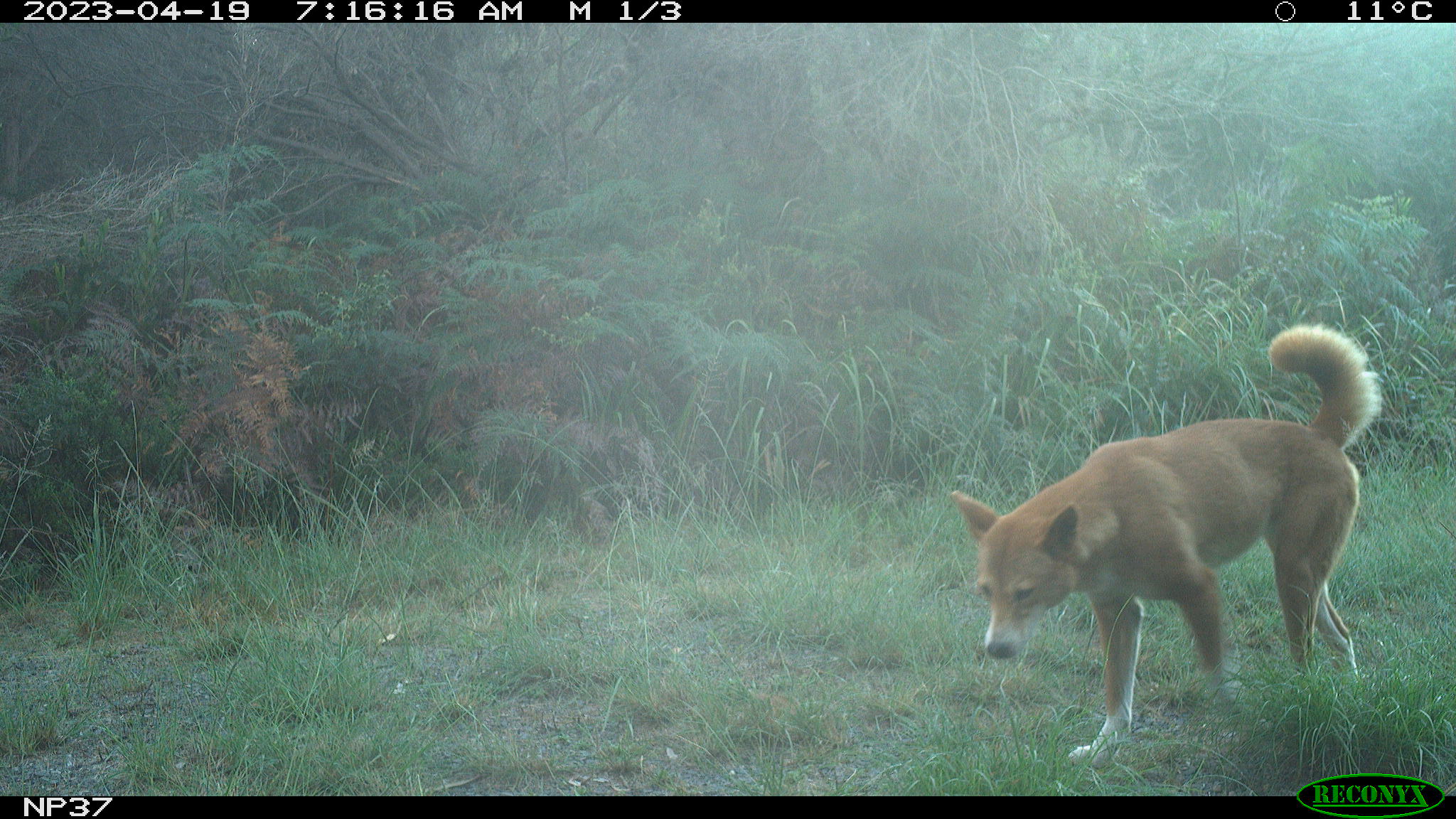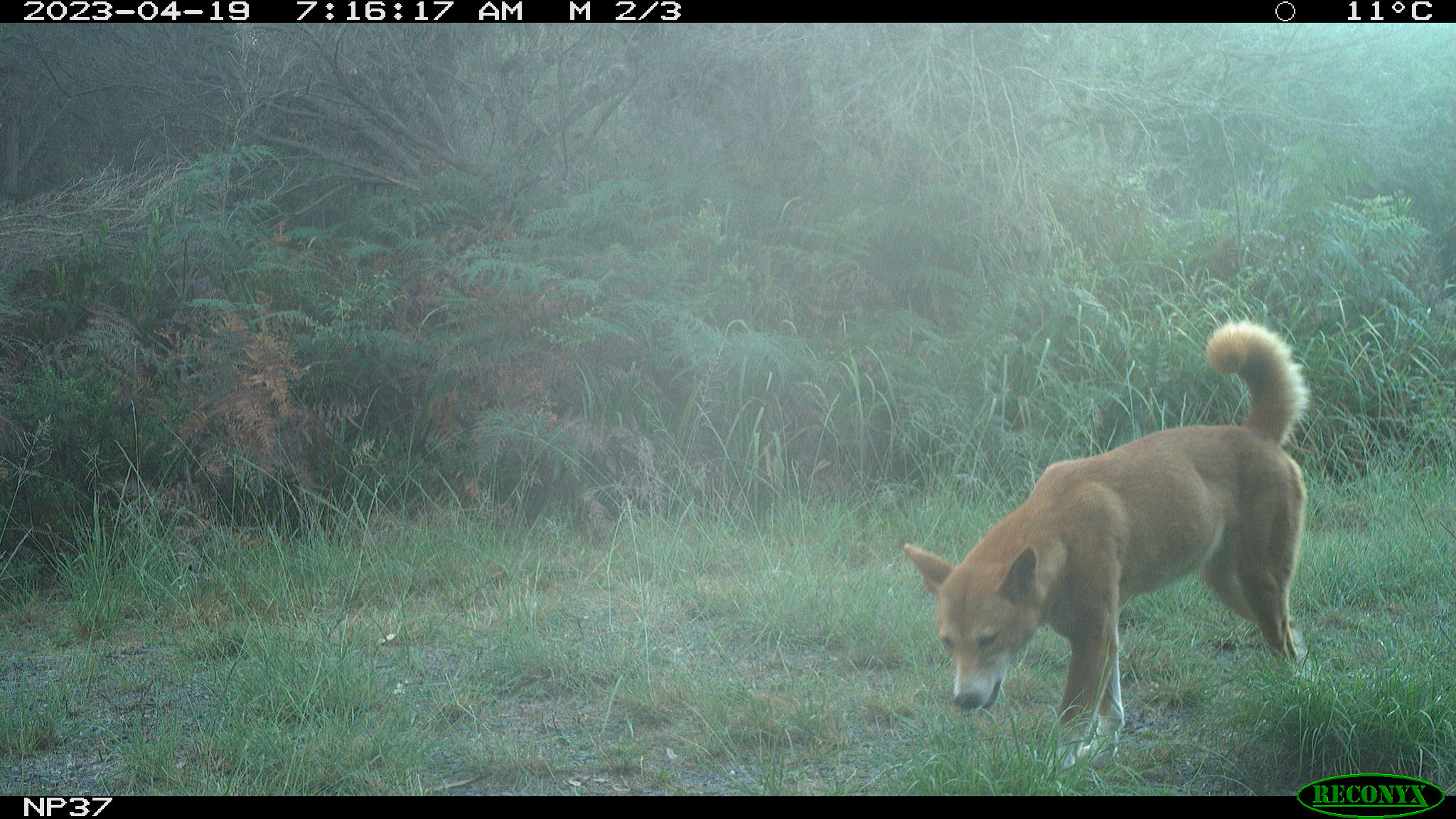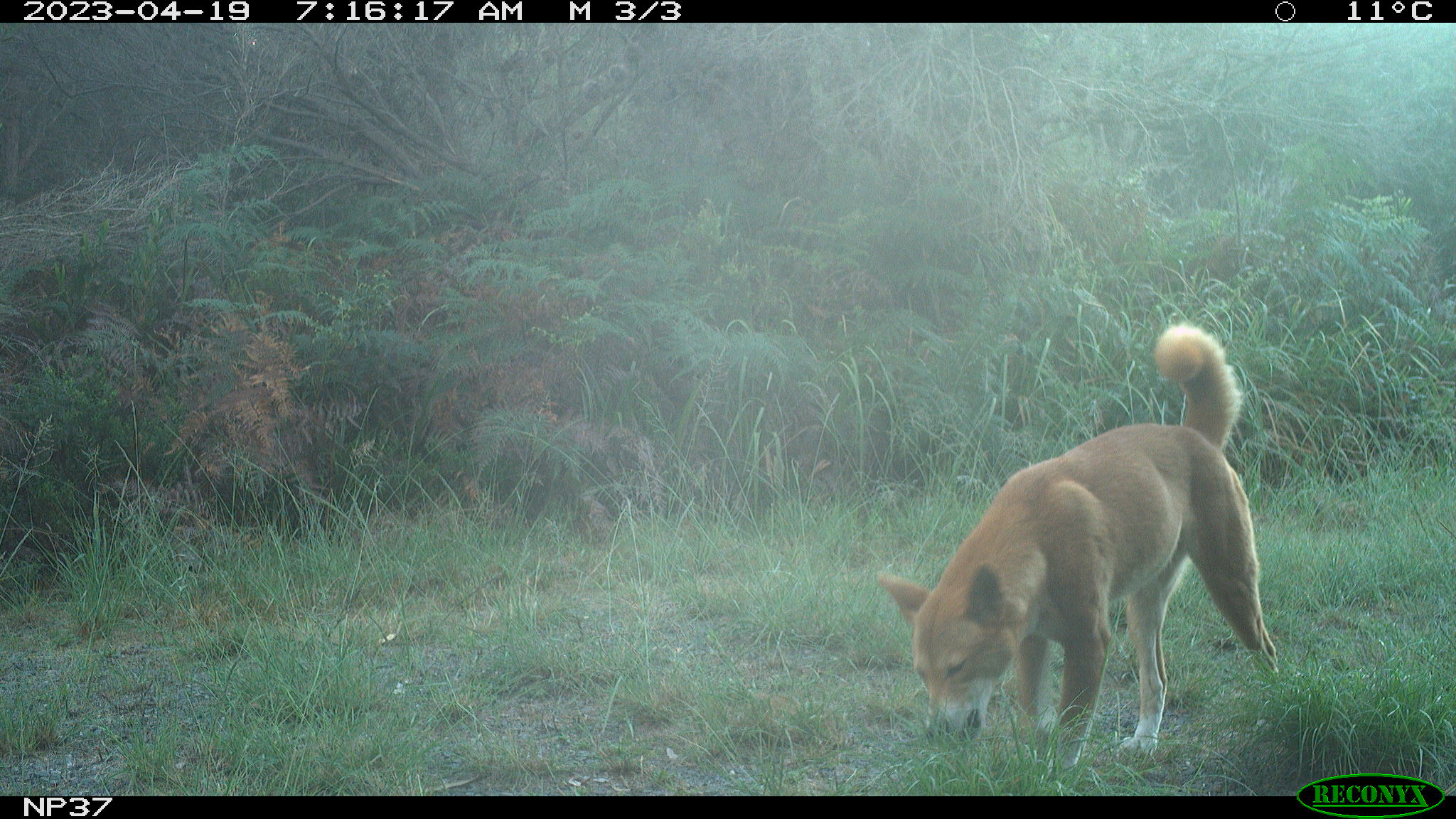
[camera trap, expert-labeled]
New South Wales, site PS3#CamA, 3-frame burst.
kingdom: Animalia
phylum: Chordata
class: Mammalia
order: Carnivora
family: Canidae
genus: Canis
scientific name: Canis familiaris dingo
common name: dingo